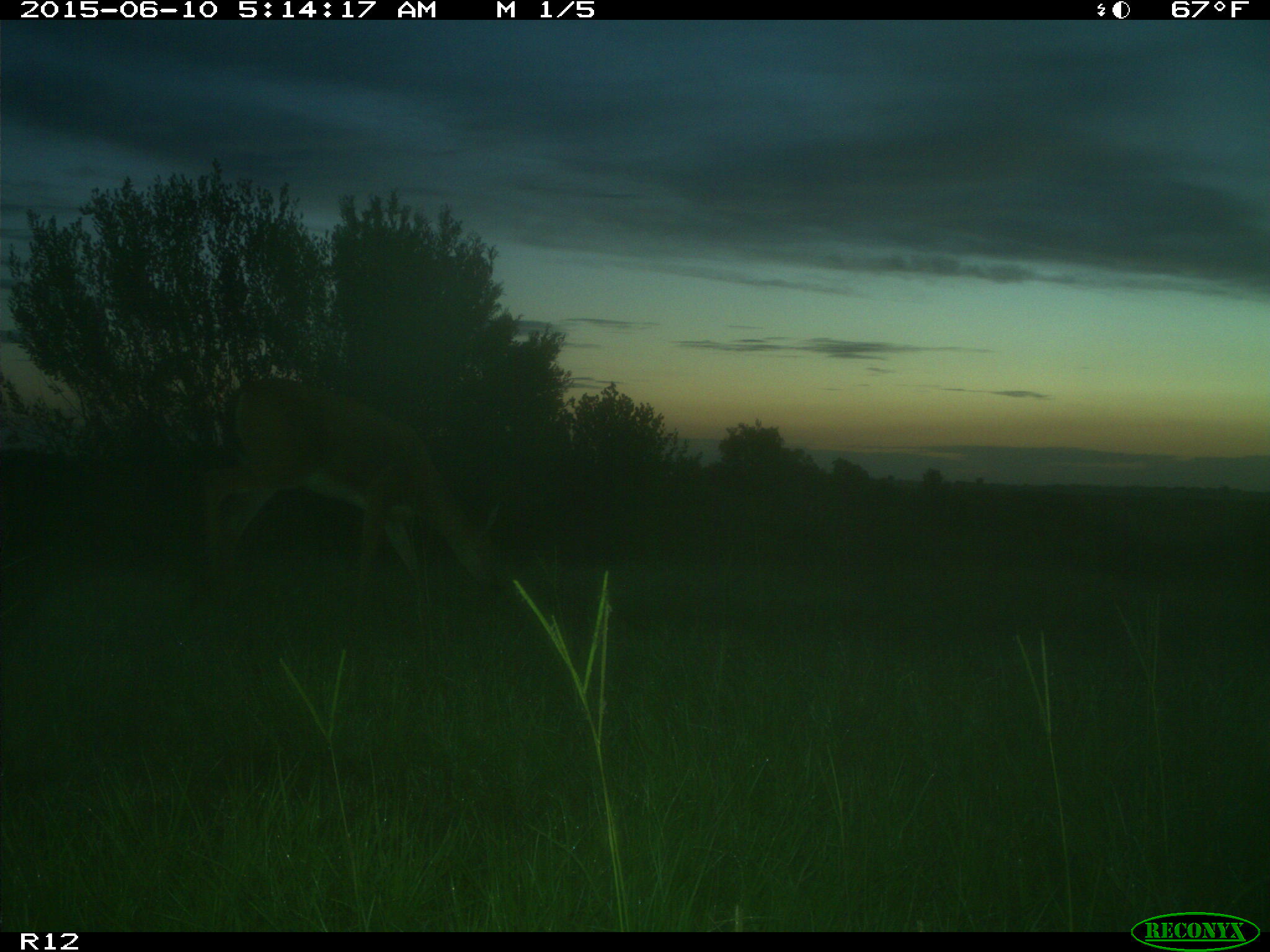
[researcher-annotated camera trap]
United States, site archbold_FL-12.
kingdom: Animalia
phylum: Chordata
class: Mammalia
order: Artiodactyla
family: Cervidae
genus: Odocoileus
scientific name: Odocoileus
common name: deer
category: unidentified deer